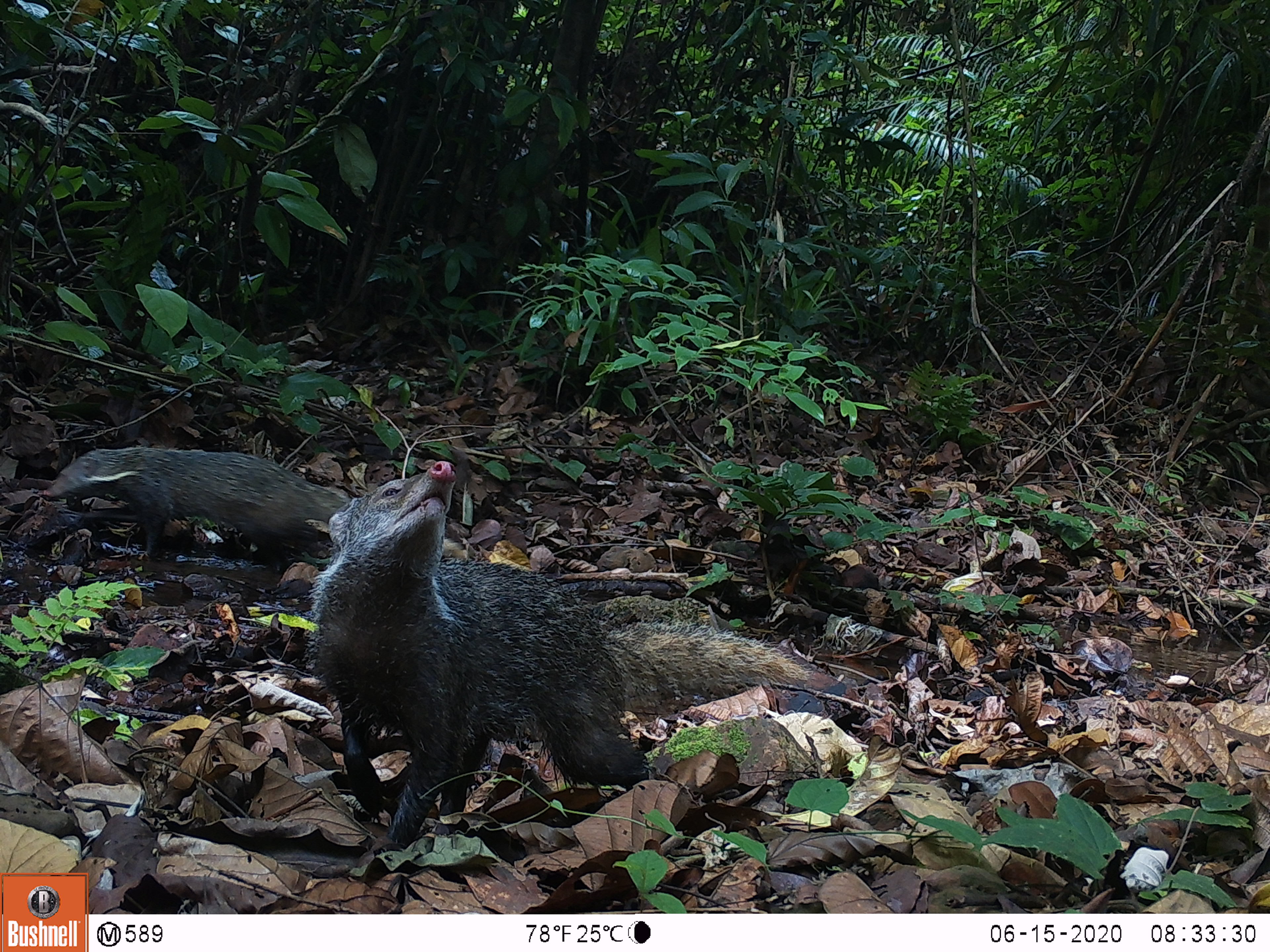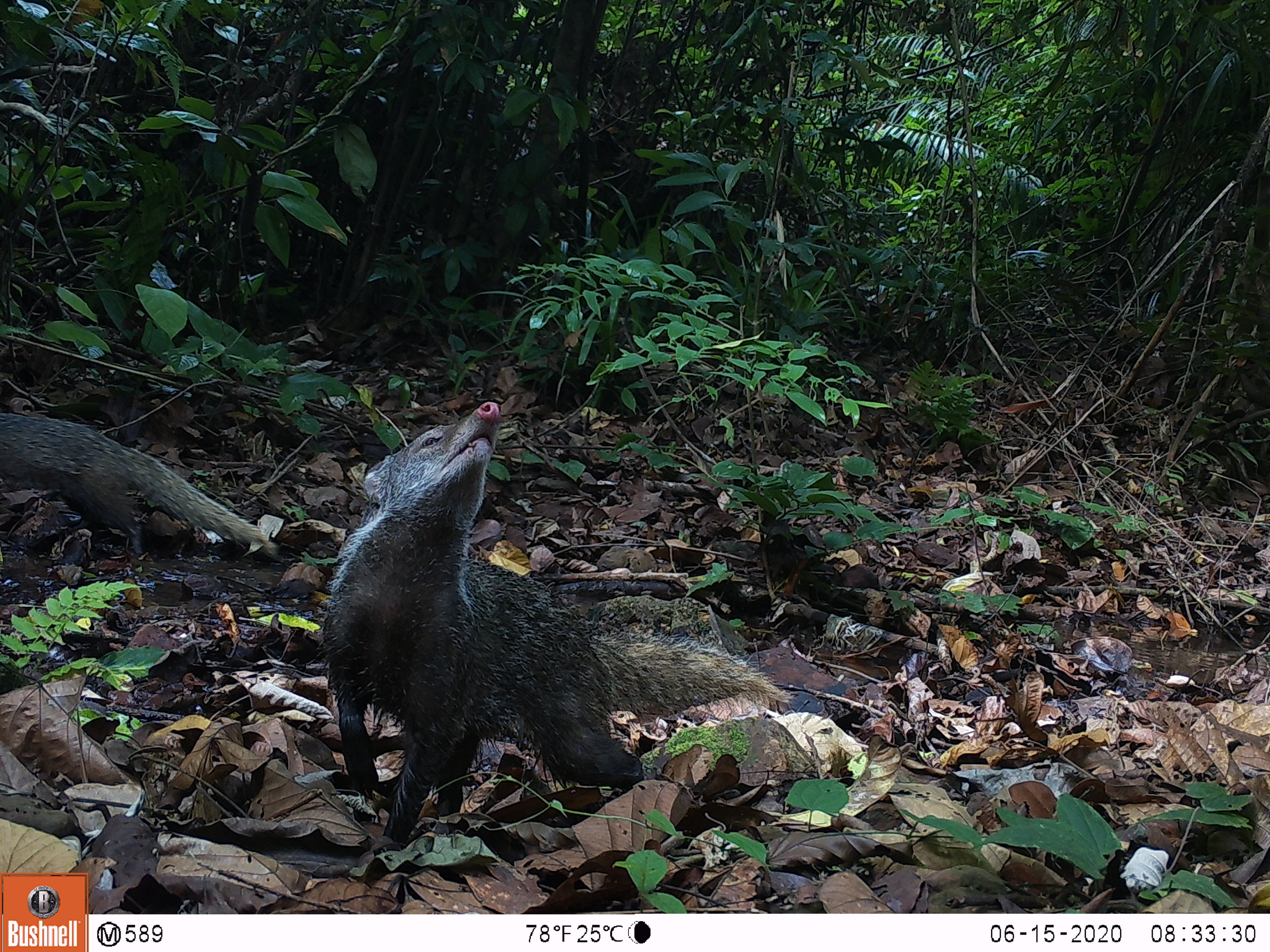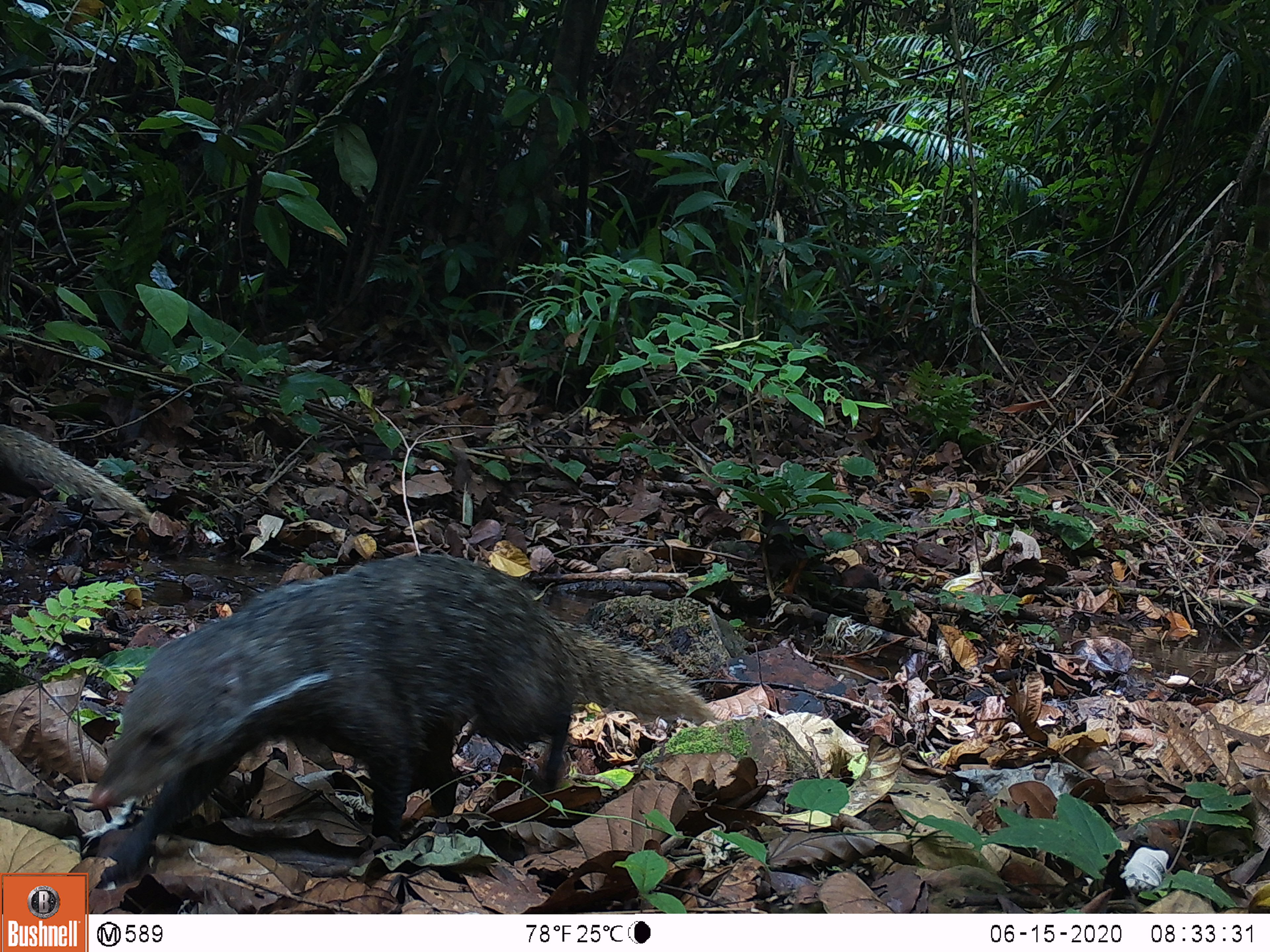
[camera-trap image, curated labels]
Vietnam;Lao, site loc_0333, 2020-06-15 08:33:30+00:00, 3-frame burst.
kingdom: Animalia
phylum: Chordata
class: Mammalia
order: Carnivora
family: Herpestidae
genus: Urva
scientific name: Urva urva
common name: crab-eating mongoose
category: crab eating mongoose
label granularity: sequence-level